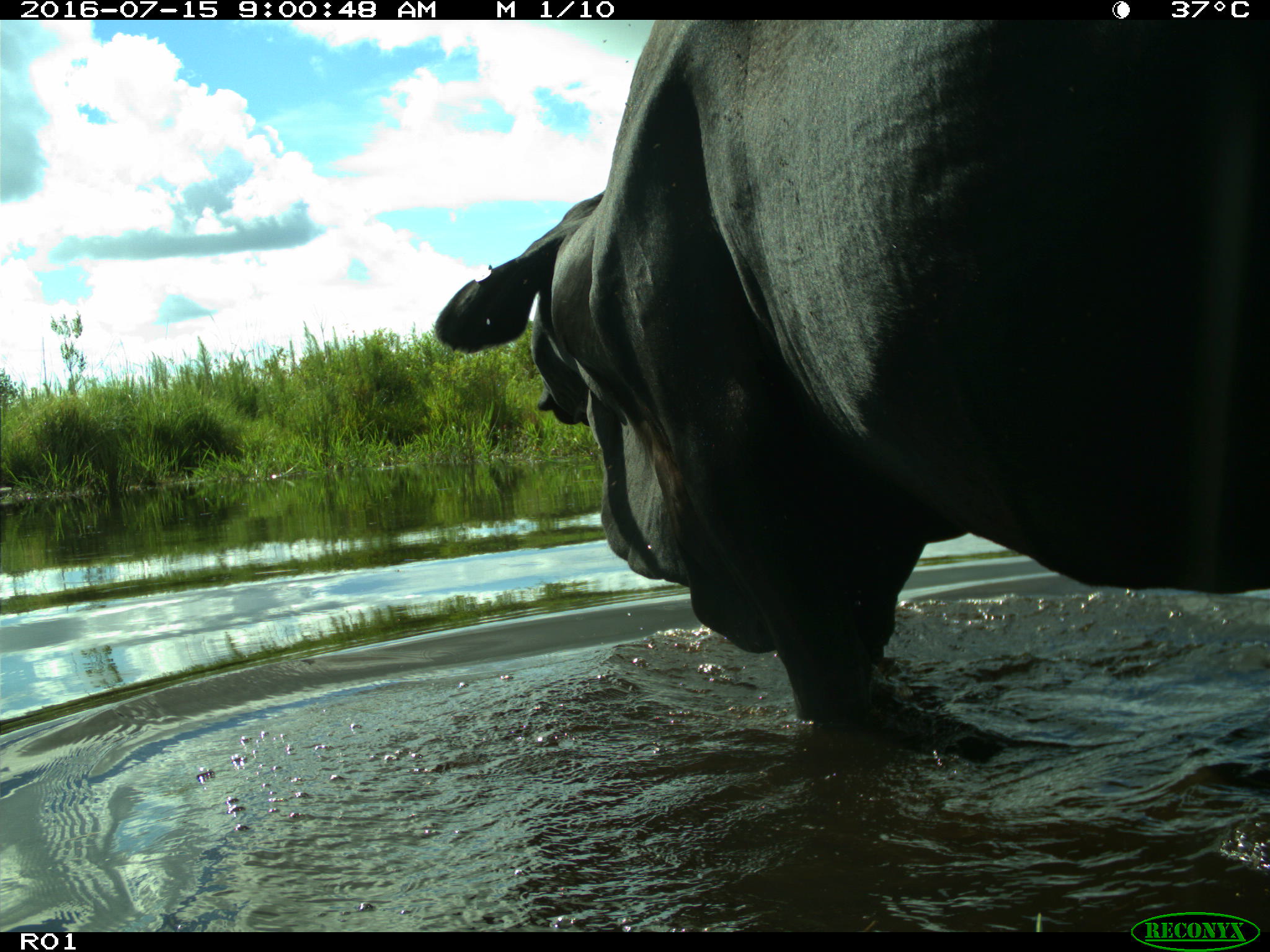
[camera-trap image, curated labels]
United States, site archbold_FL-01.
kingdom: Animalia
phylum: Chordata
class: Mammalia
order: Artiodactyla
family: Bovidae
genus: Bos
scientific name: Bos taurus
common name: domestic cow